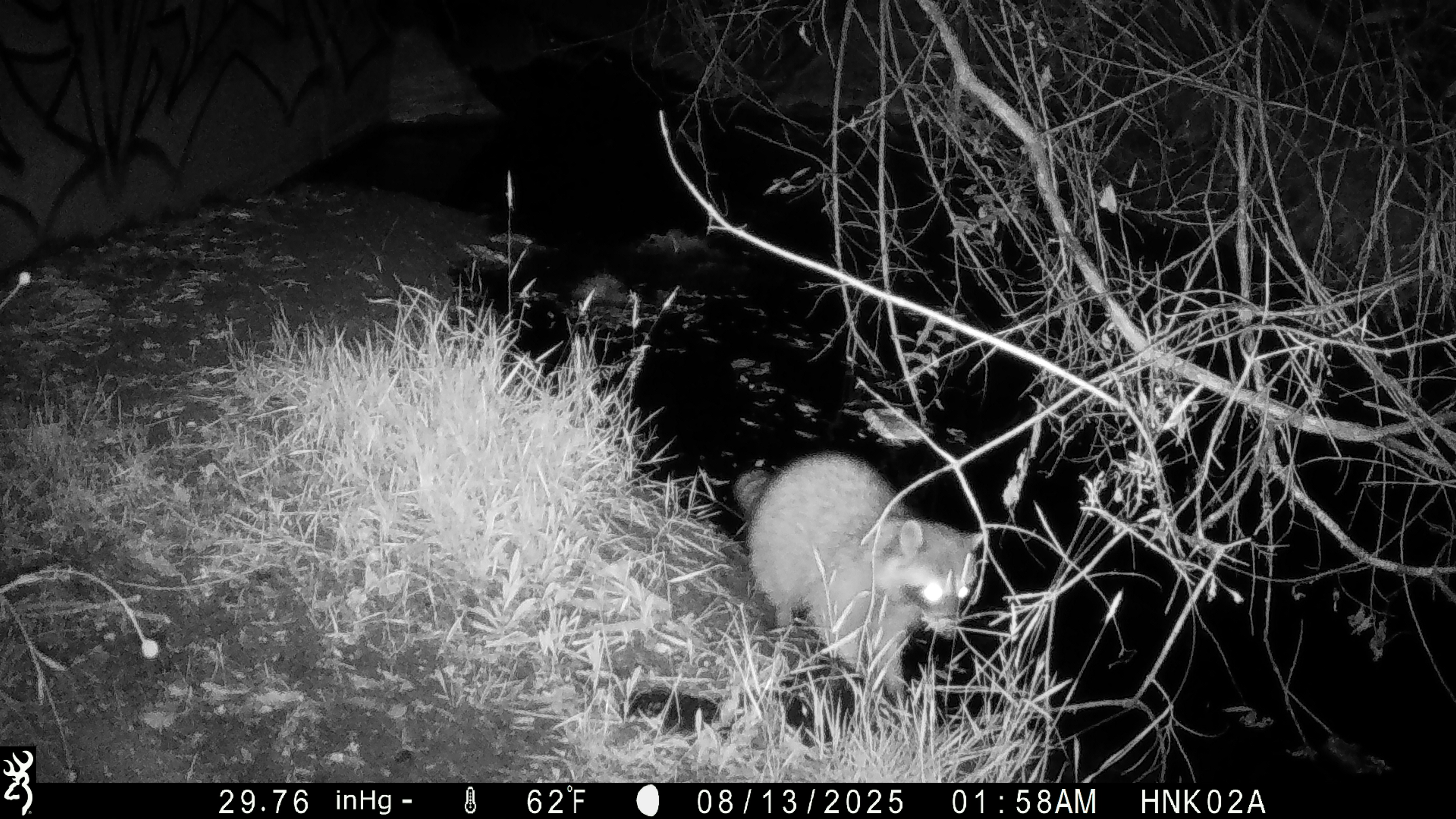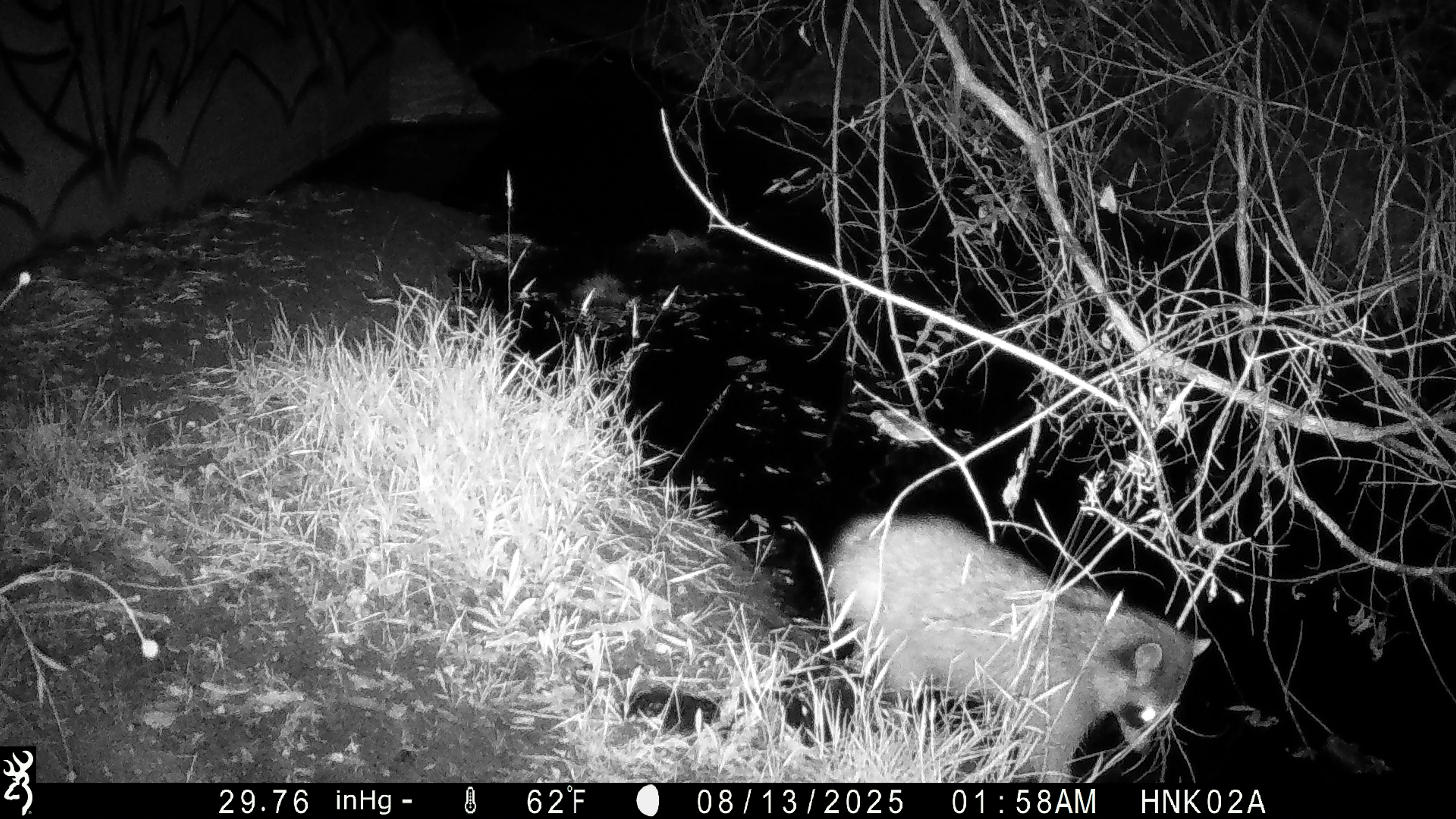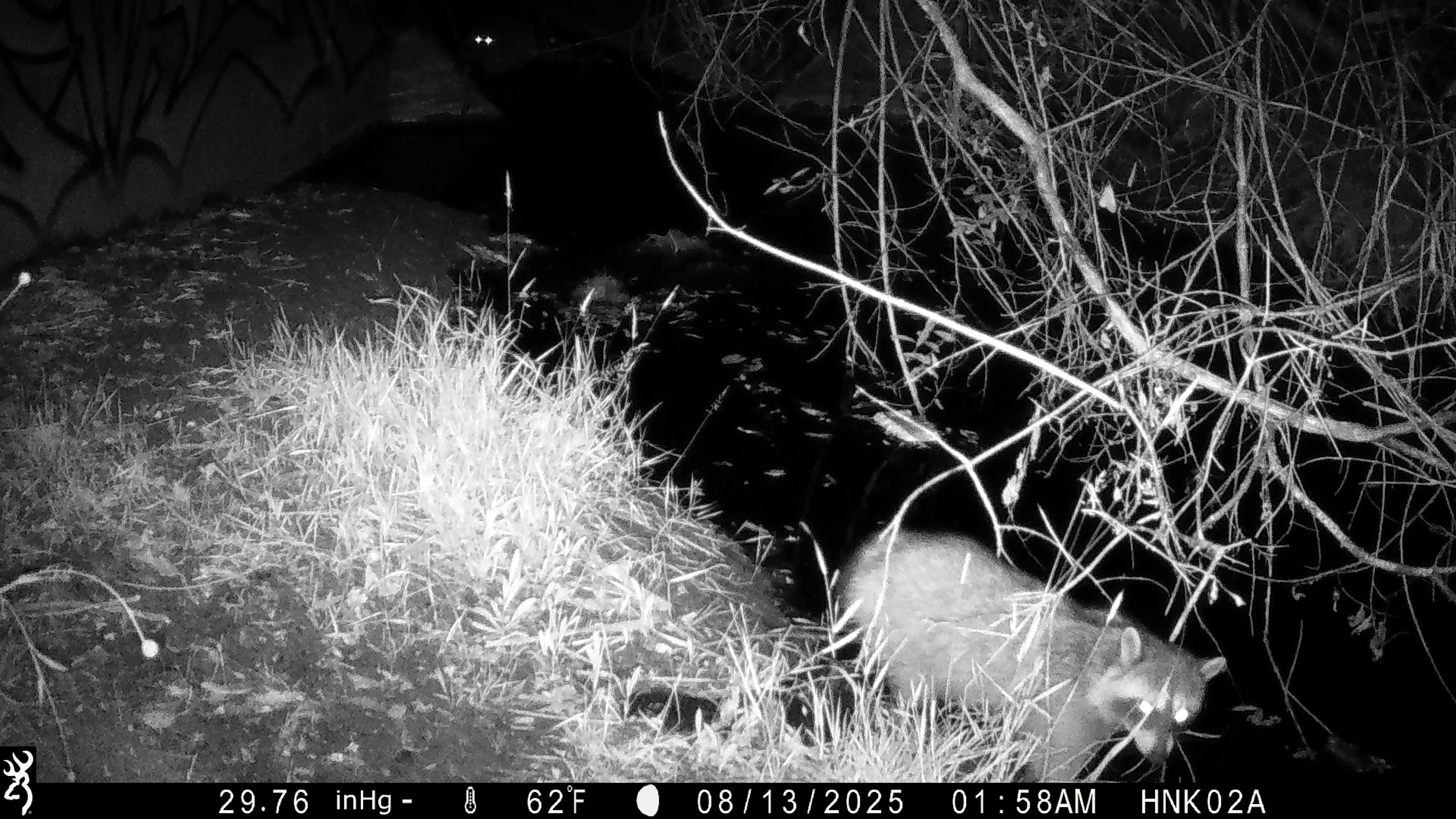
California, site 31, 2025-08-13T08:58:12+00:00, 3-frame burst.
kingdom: Animalia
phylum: Chordata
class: Mammalia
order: Carnivora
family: Procyonidae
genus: Procyon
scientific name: Procyon lotor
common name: raccoon